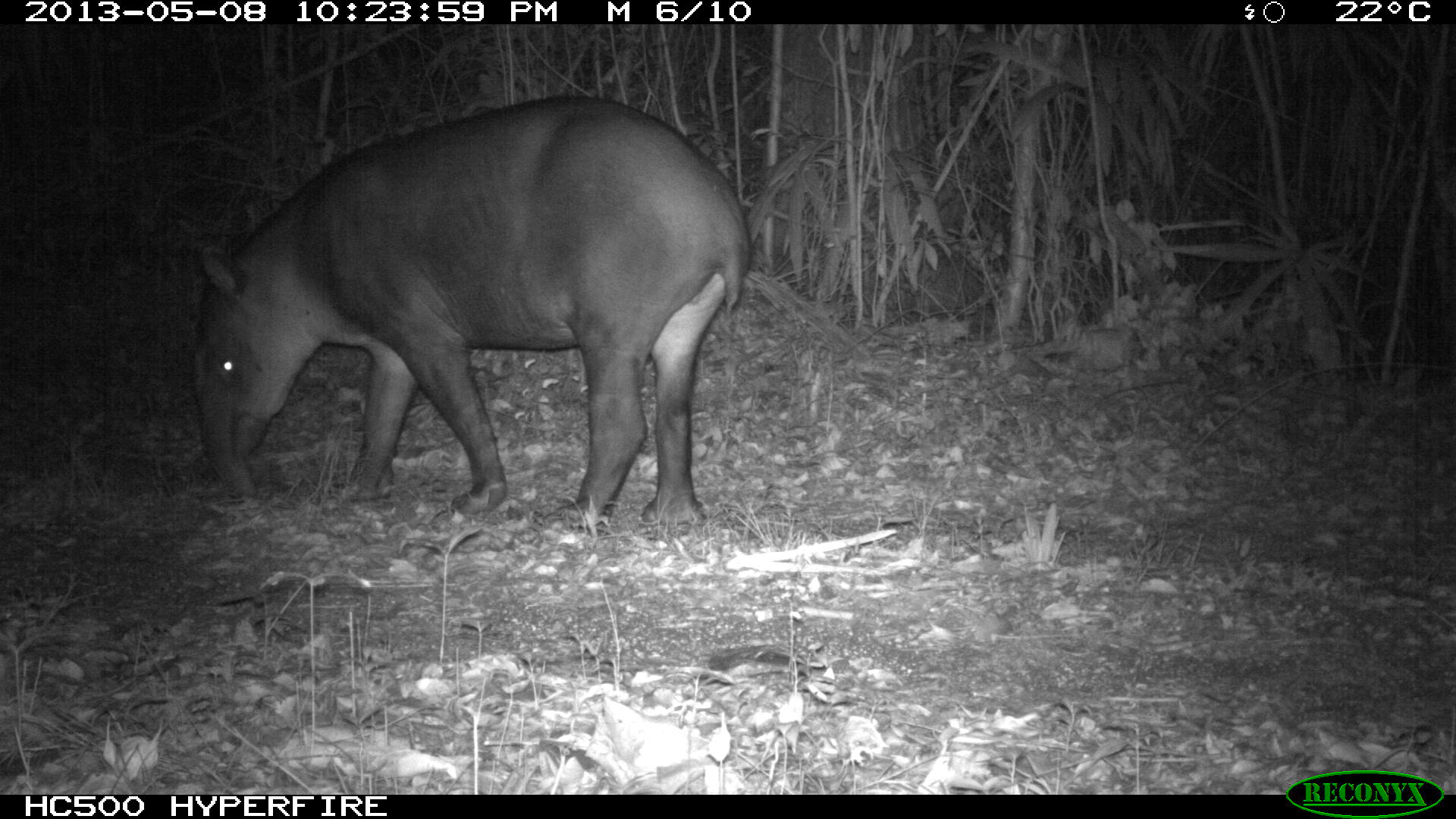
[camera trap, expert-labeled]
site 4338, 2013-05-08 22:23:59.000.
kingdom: Animalia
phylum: Chordata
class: Mammalia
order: Perissodactyla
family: Tapiridae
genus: Tapirus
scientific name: Tapirus bairdii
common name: baird's tapir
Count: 1.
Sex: female.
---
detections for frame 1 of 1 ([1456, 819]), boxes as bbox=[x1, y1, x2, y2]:
tapirus bairdii: bbox=[187, 94, 752, 524]